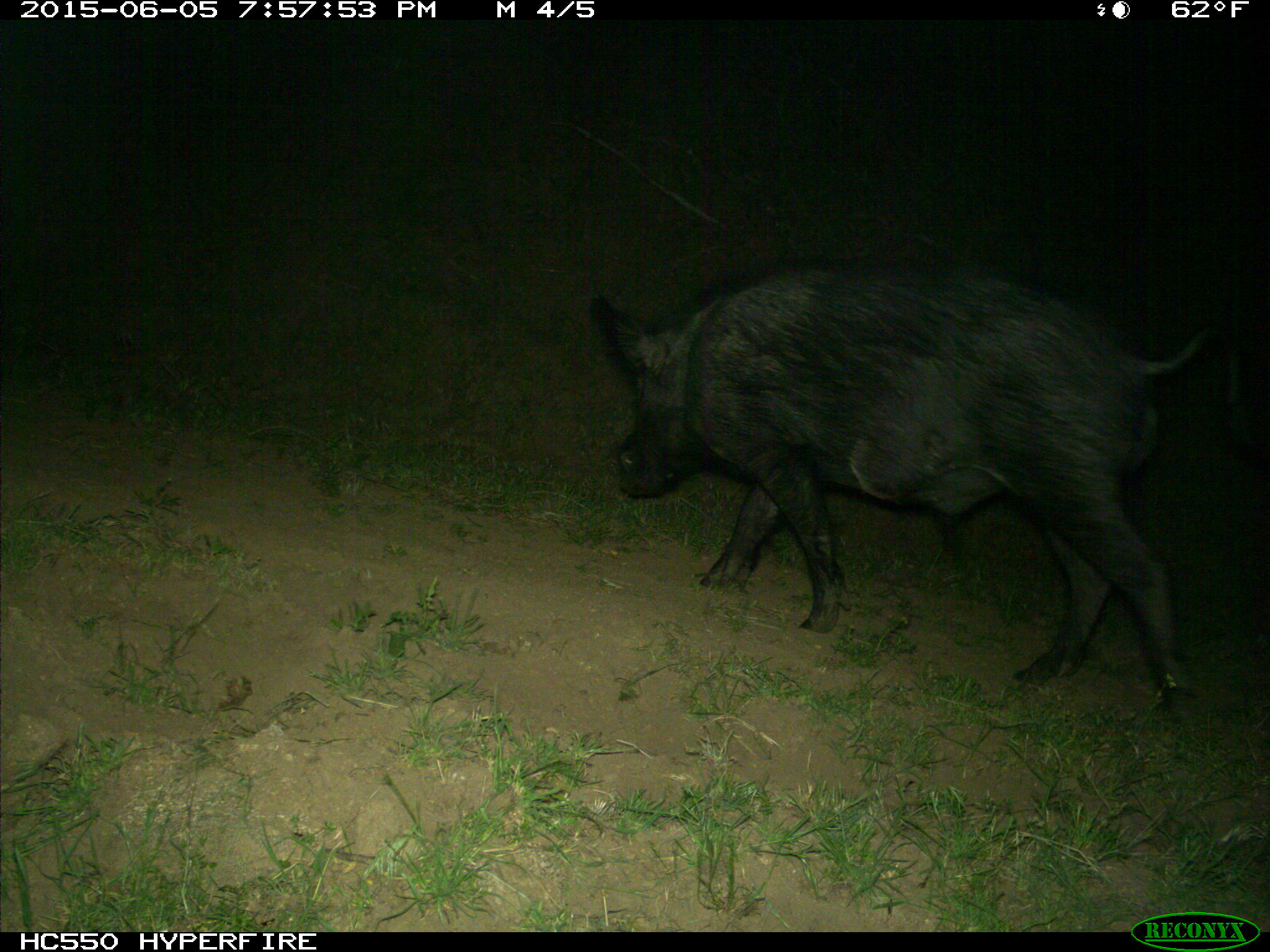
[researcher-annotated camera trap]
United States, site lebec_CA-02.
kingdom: Animalia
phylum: Chordata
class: Mammalia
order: Artiodactyla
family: Suidae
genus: Sus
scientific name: Sus scrofa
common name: wild boar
Sus scrofa (wild boar).